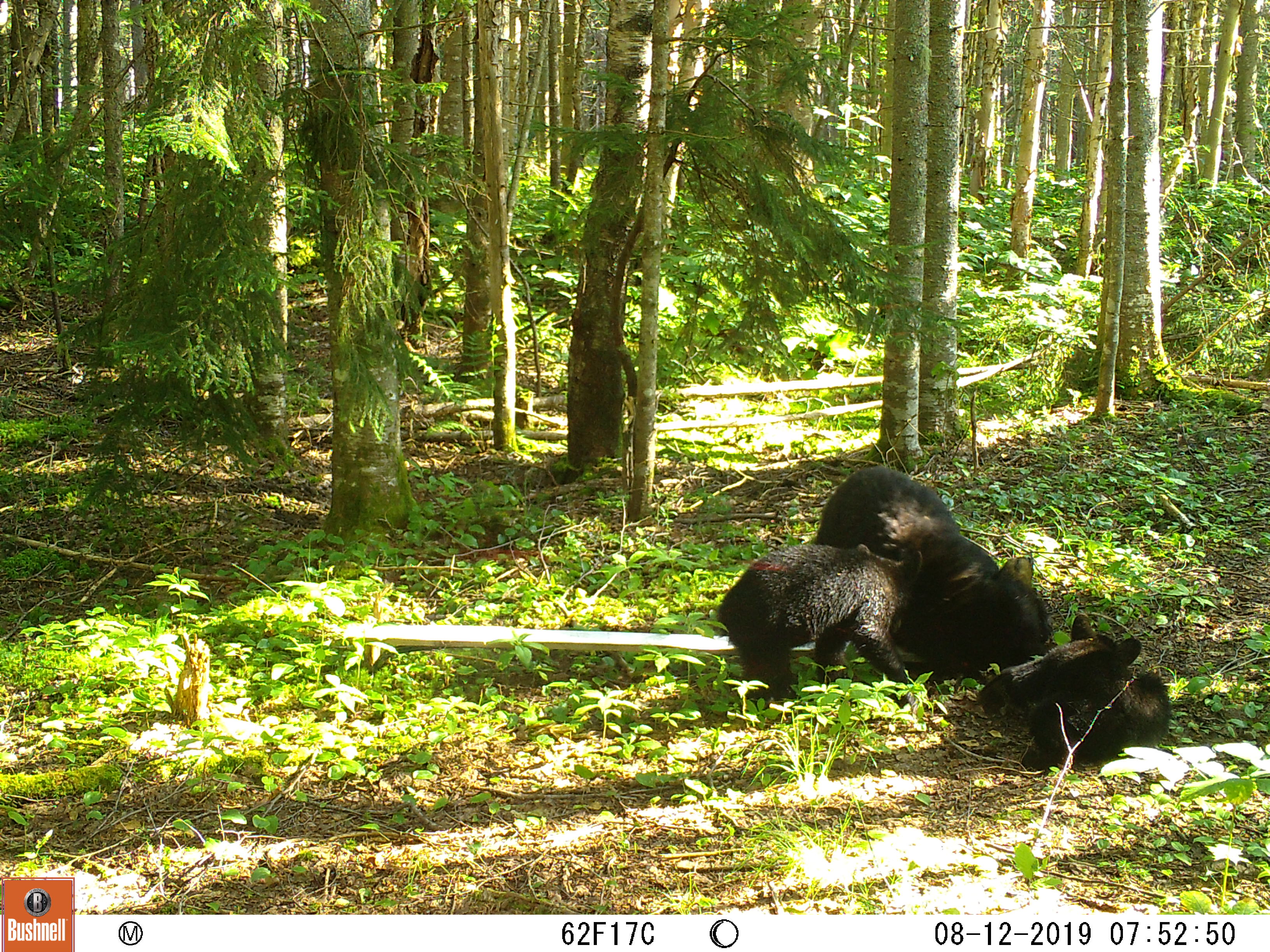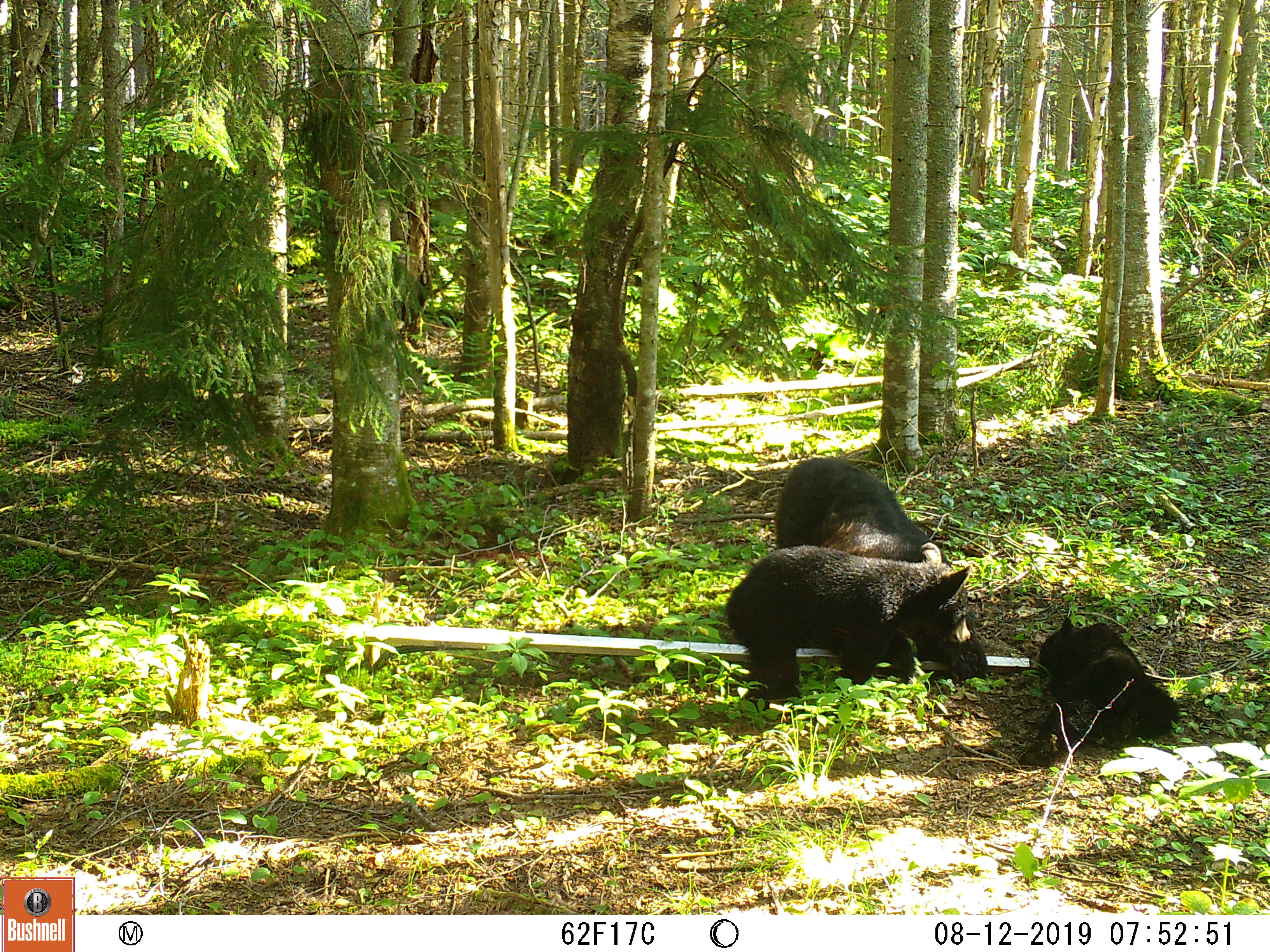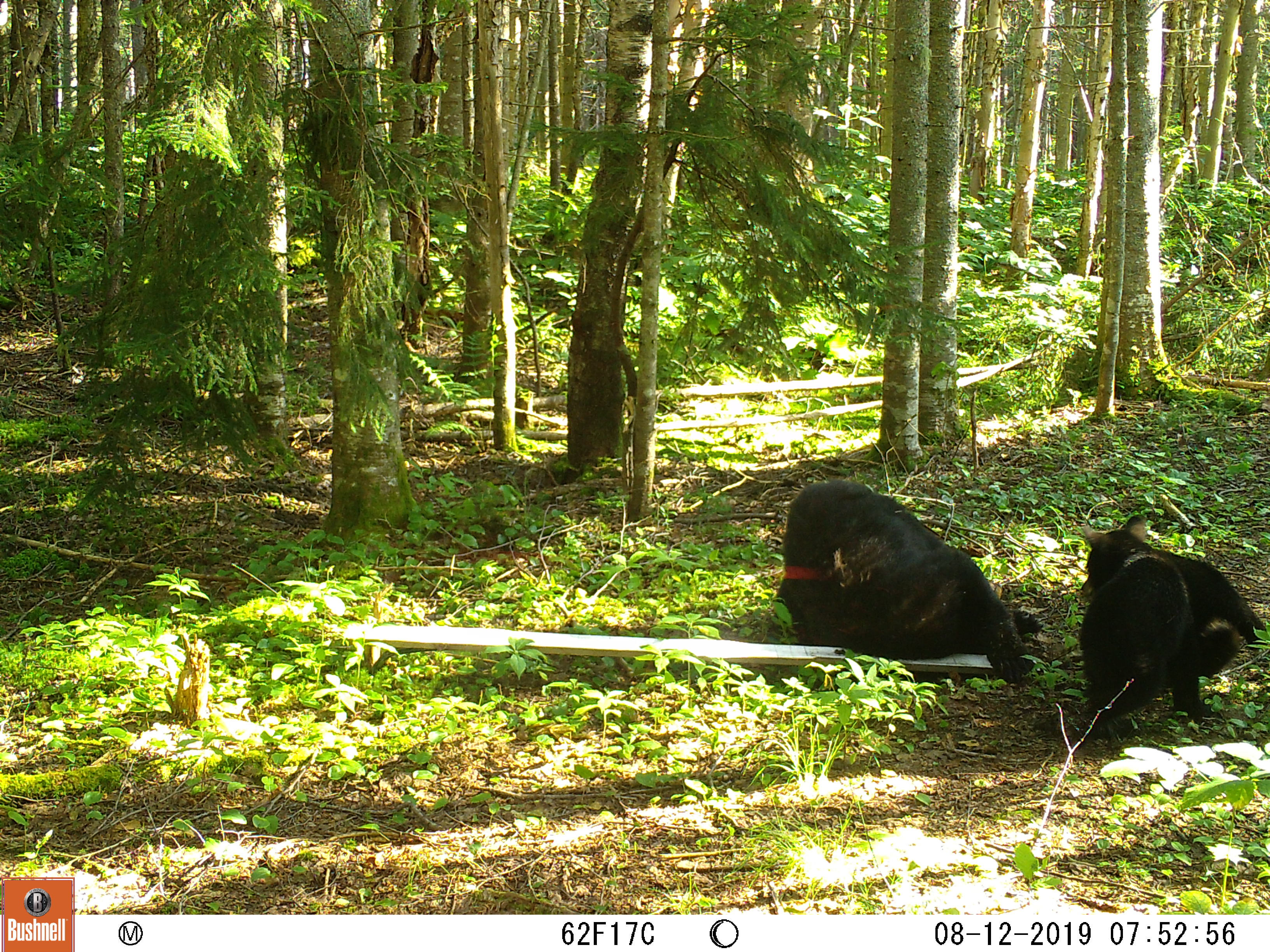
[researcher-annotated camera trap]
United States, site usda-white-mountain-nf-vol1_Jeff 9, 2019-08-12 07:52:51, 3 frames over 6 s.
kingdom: Animalia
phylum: Chordata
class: Mammalia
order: Carnivora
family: Ursidae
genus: Ursus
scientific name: Ursus americanus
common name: black bear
Black bear (Ursus americanus).